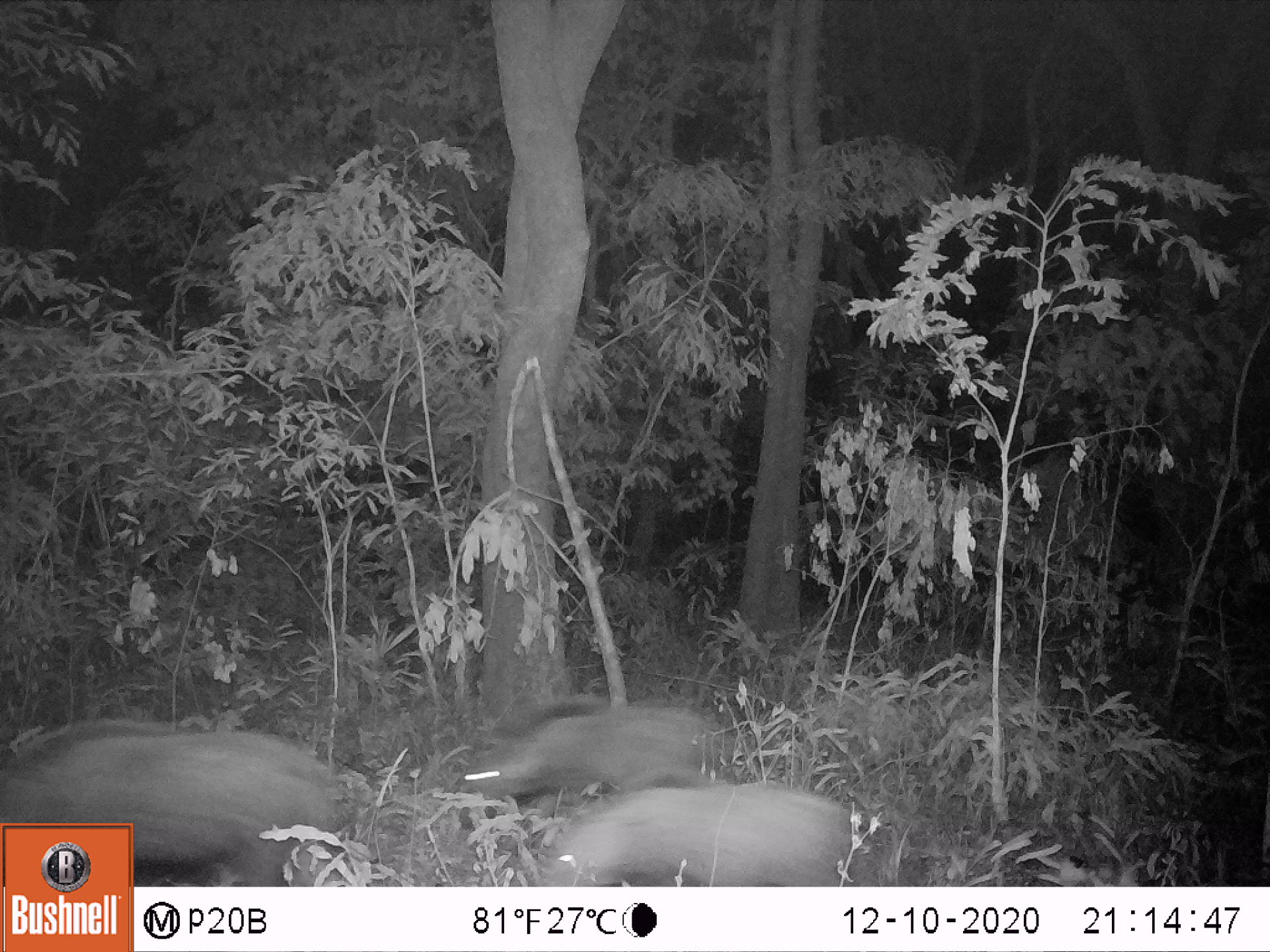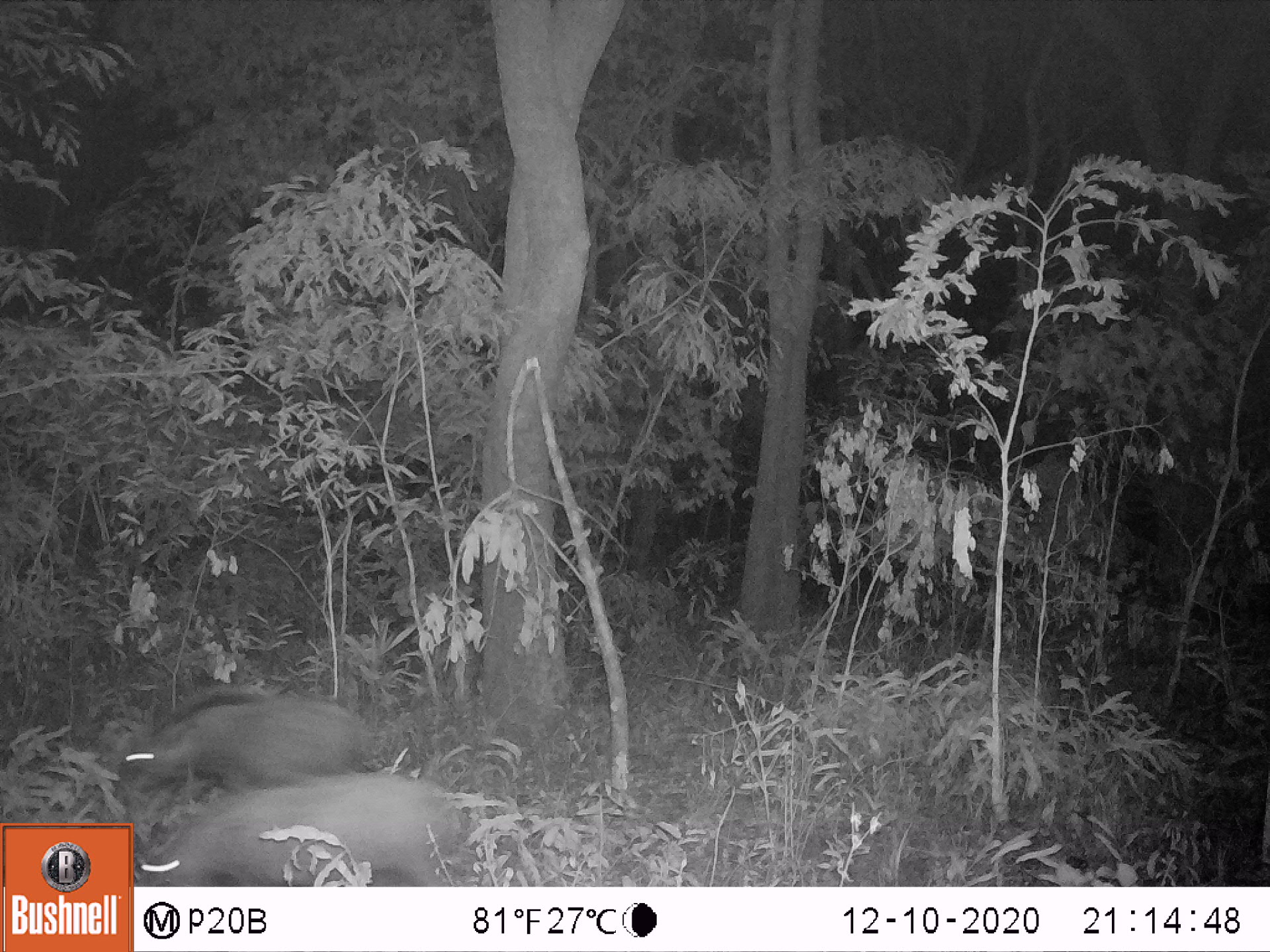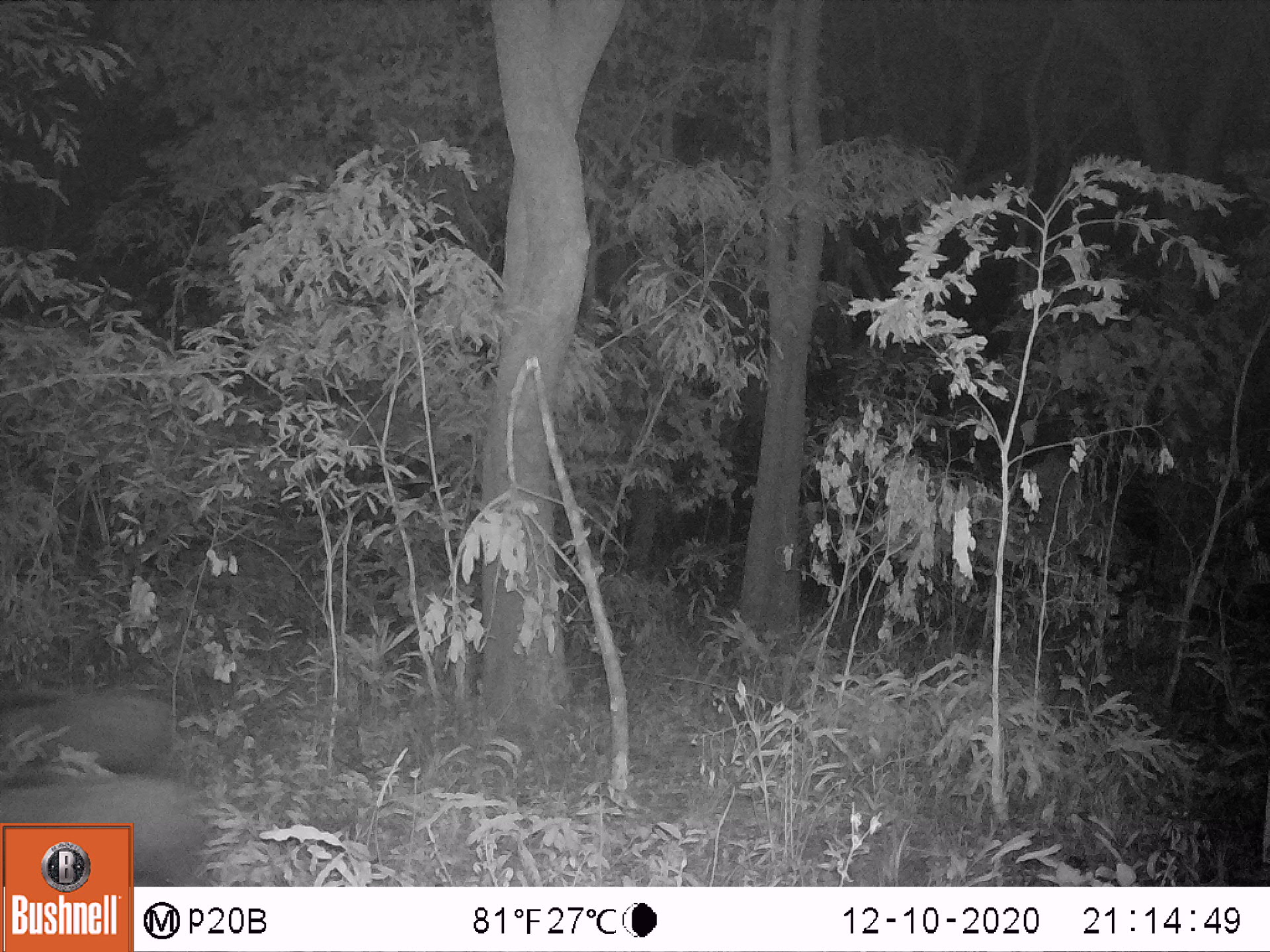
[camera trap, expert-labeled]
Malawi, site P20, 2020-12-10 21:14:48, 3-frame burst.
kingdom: Animalia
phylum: Chordata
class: Mammalia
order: Artiodactyla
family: Suidae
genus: Potamochoerus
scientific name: Potamochoerus larvatus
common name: bushpig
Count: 3.